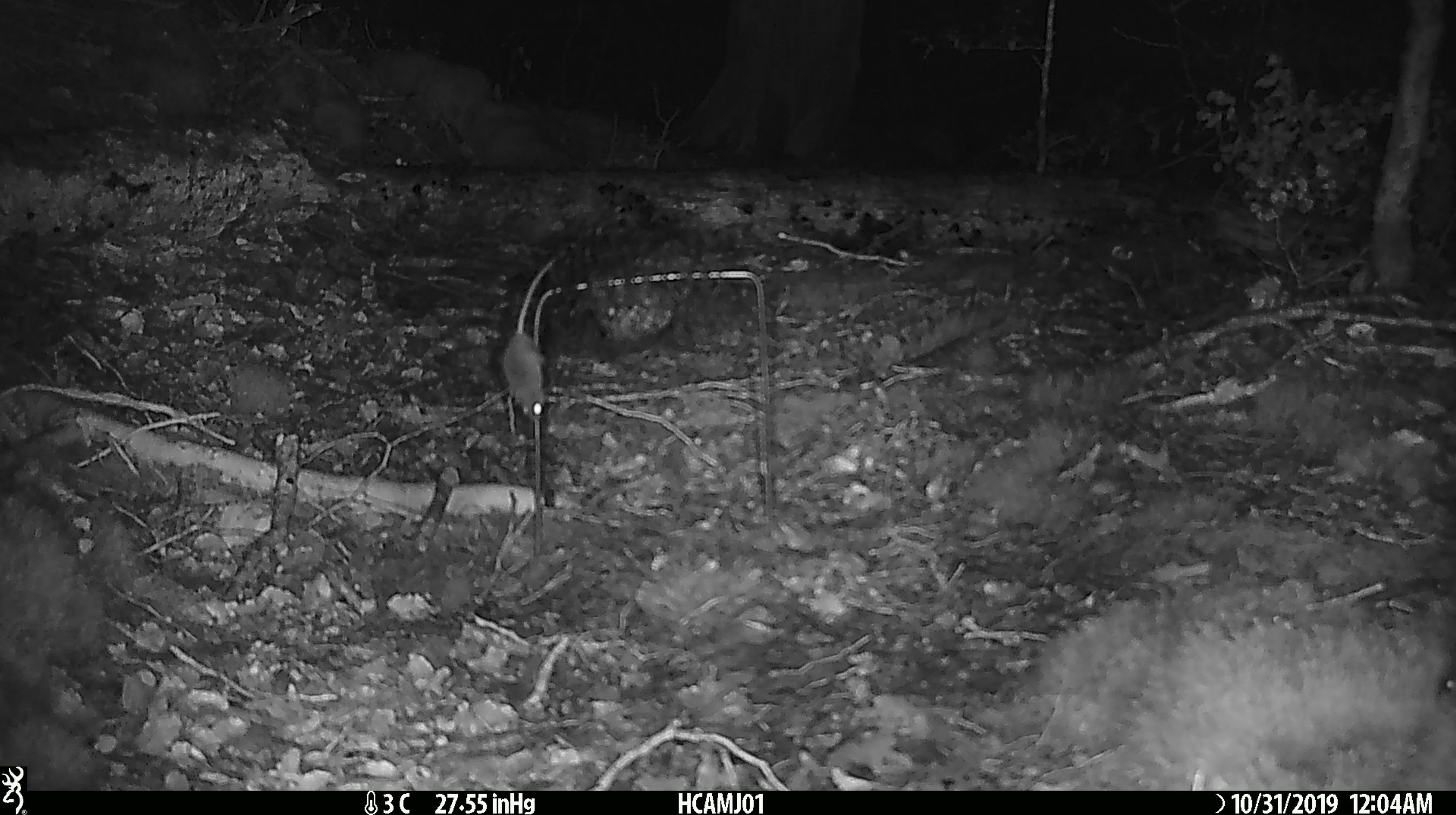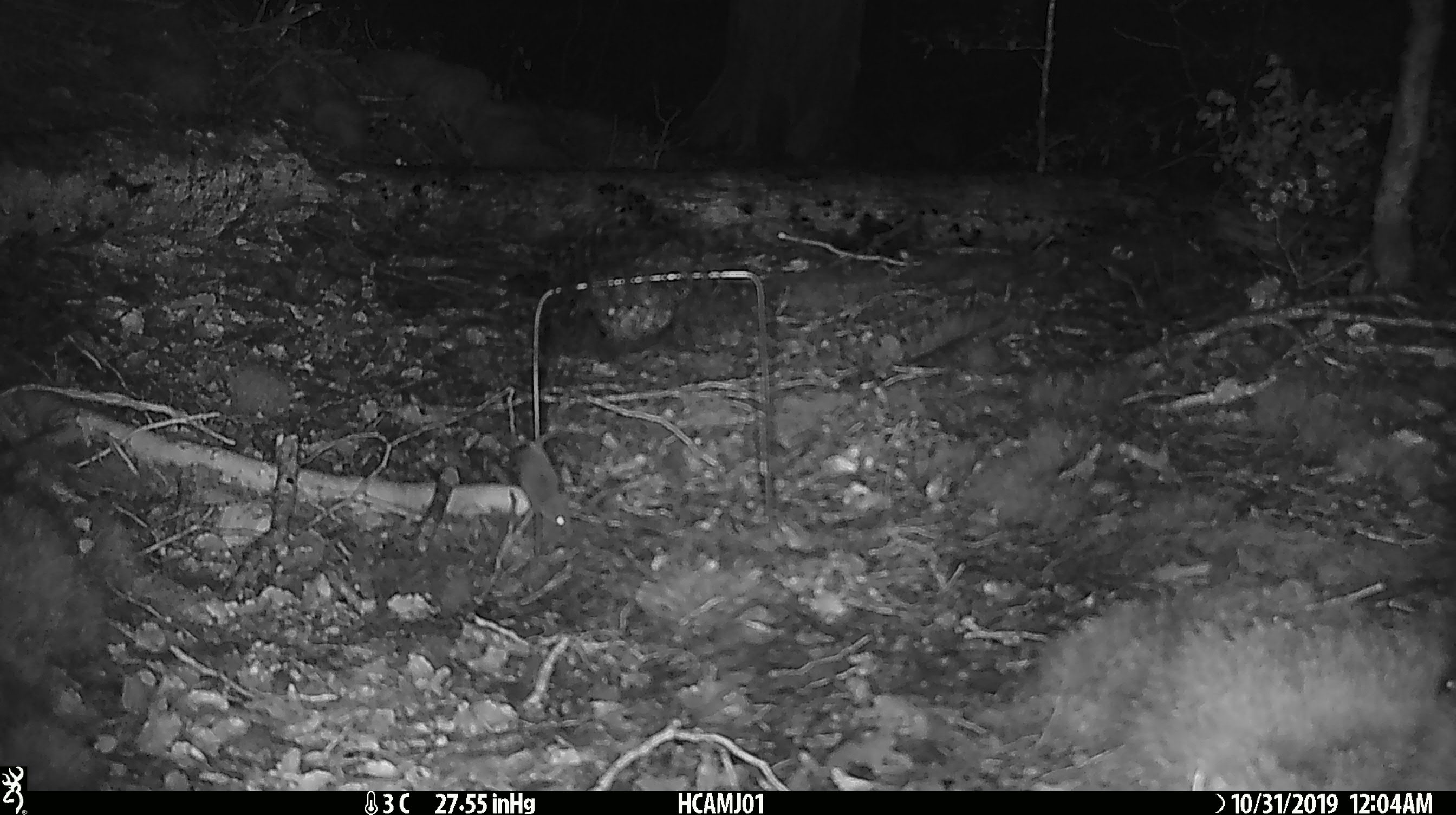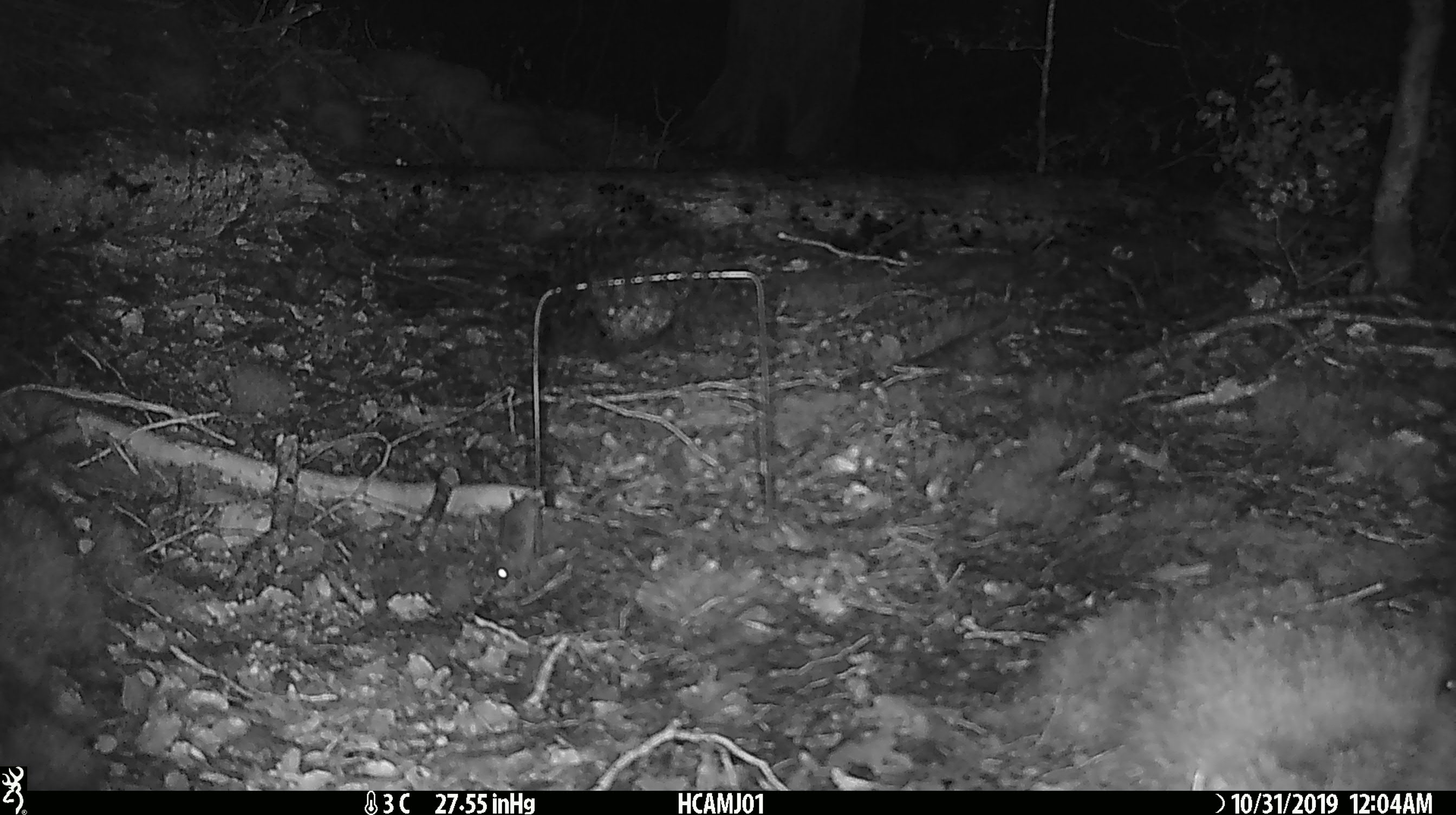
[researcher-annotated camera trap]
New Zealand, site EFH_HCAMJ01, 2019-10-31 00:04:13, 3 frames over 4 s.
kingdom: Animalia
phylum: Chordata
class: Mammalia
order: Rodentia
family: Muridae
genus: Mus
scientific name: Mus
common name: mouse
Mouse (Mus).